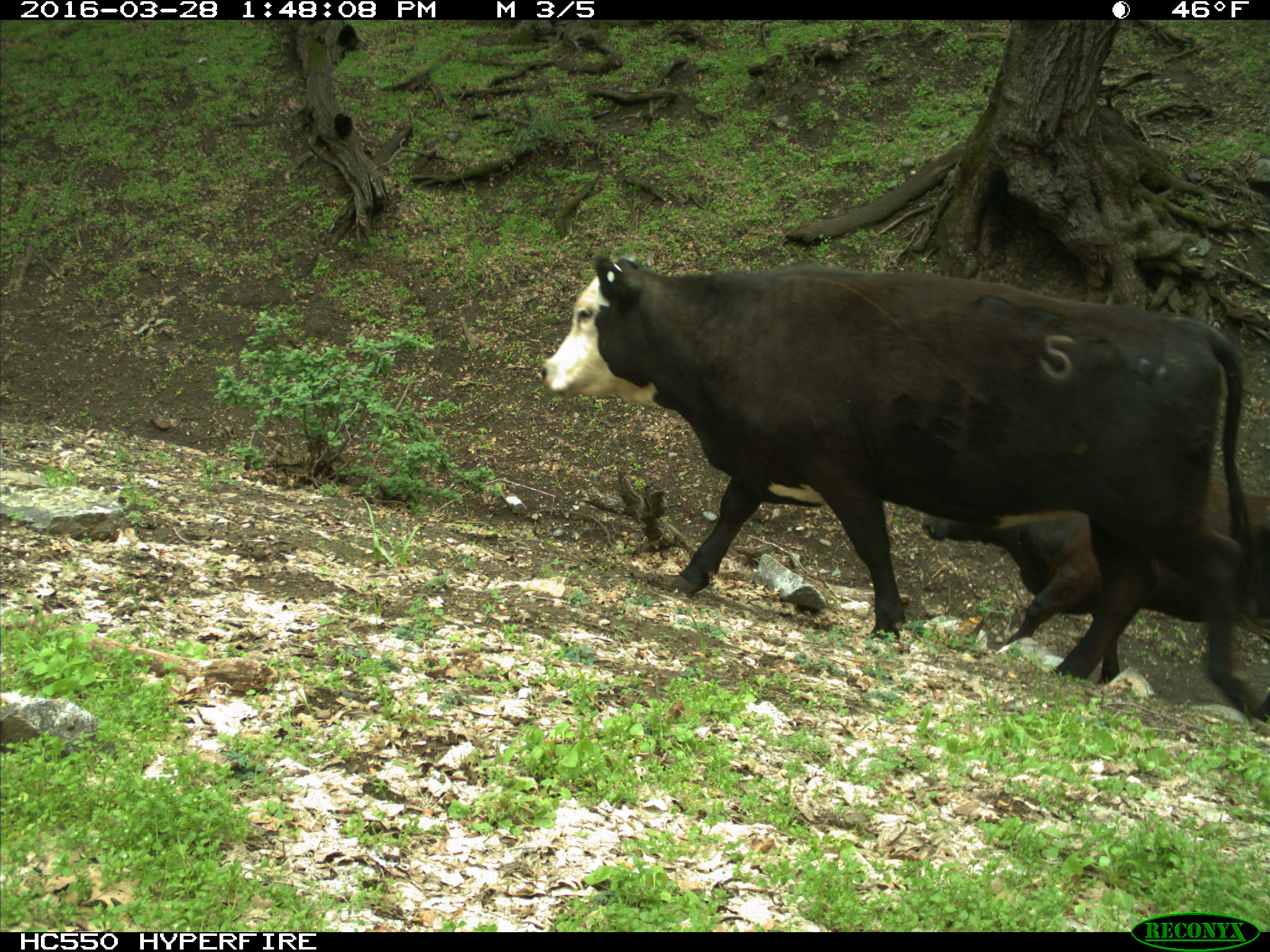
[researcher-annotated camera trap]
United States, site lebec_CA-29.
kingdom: Animalia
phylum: Chordata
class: Mammalia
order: Artiodactyla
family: Bovidae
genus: Bos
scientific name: Bos taurus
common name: domestic cow